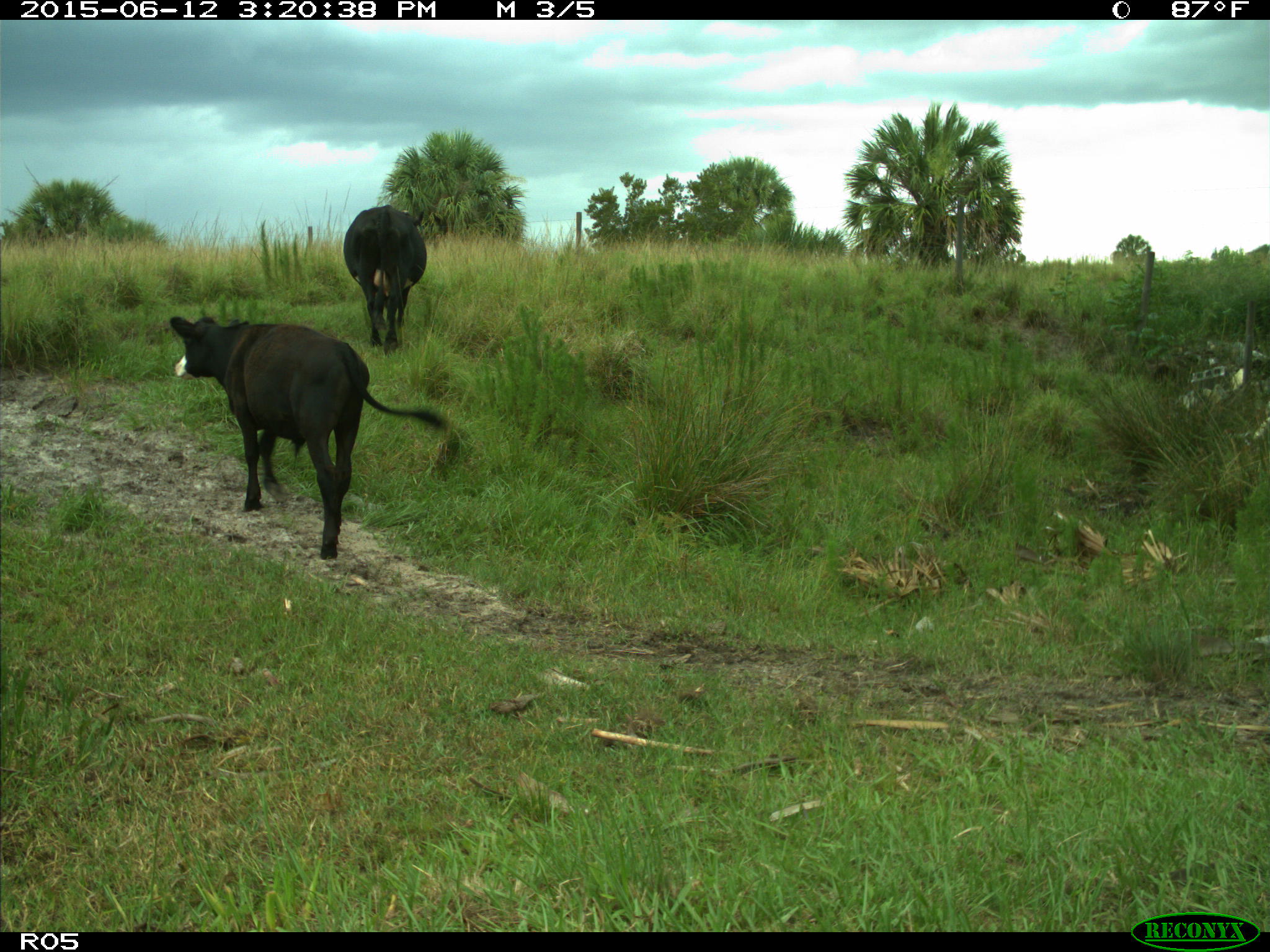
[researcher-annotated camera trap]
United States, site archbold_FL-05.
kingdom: Animalia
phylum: Chordata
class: Mammalia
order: Artiodactyla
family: Bovidae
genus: Bos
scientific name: Bos taurus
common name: domestic cow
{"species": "Bos taurus (domestic cow)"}